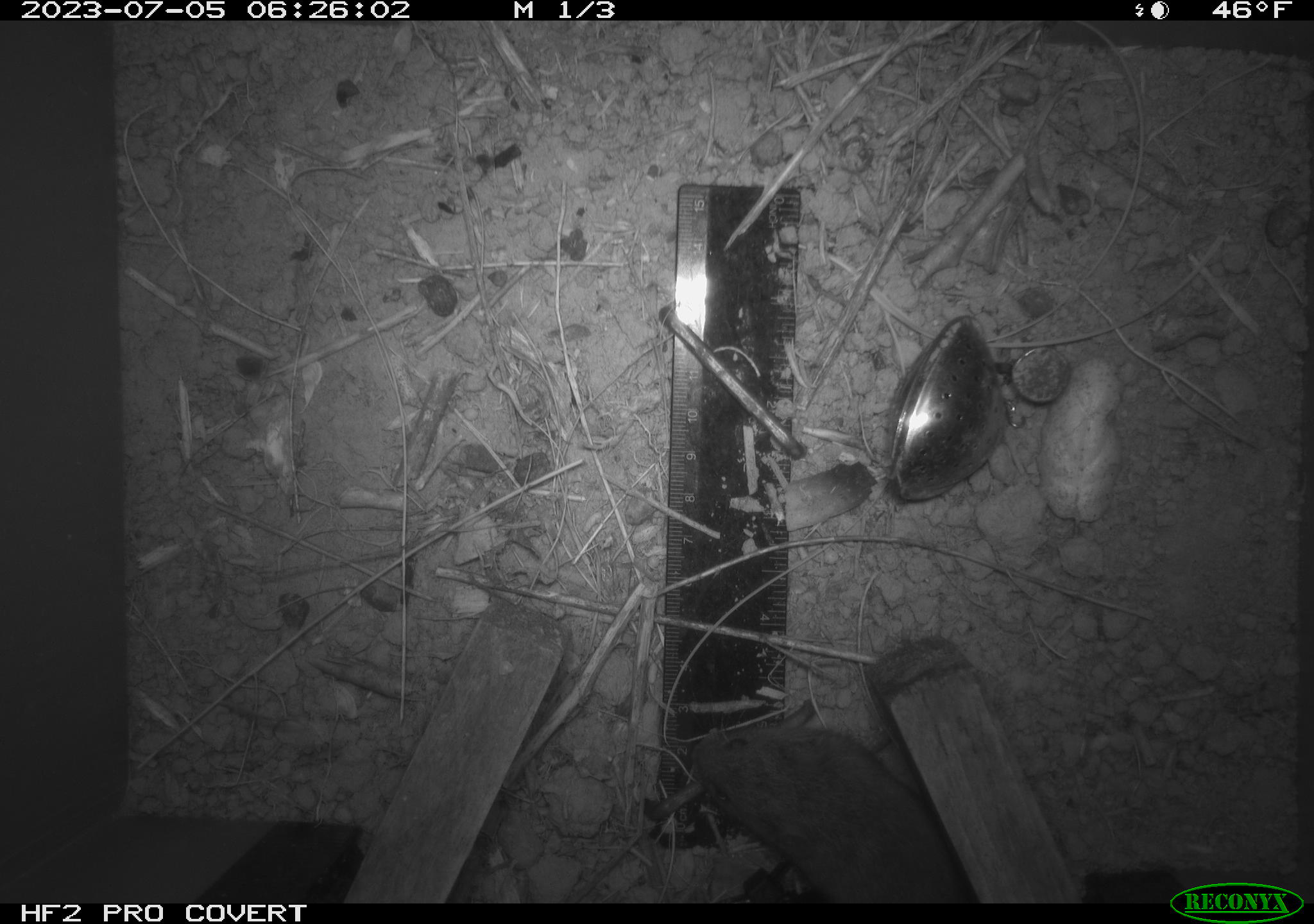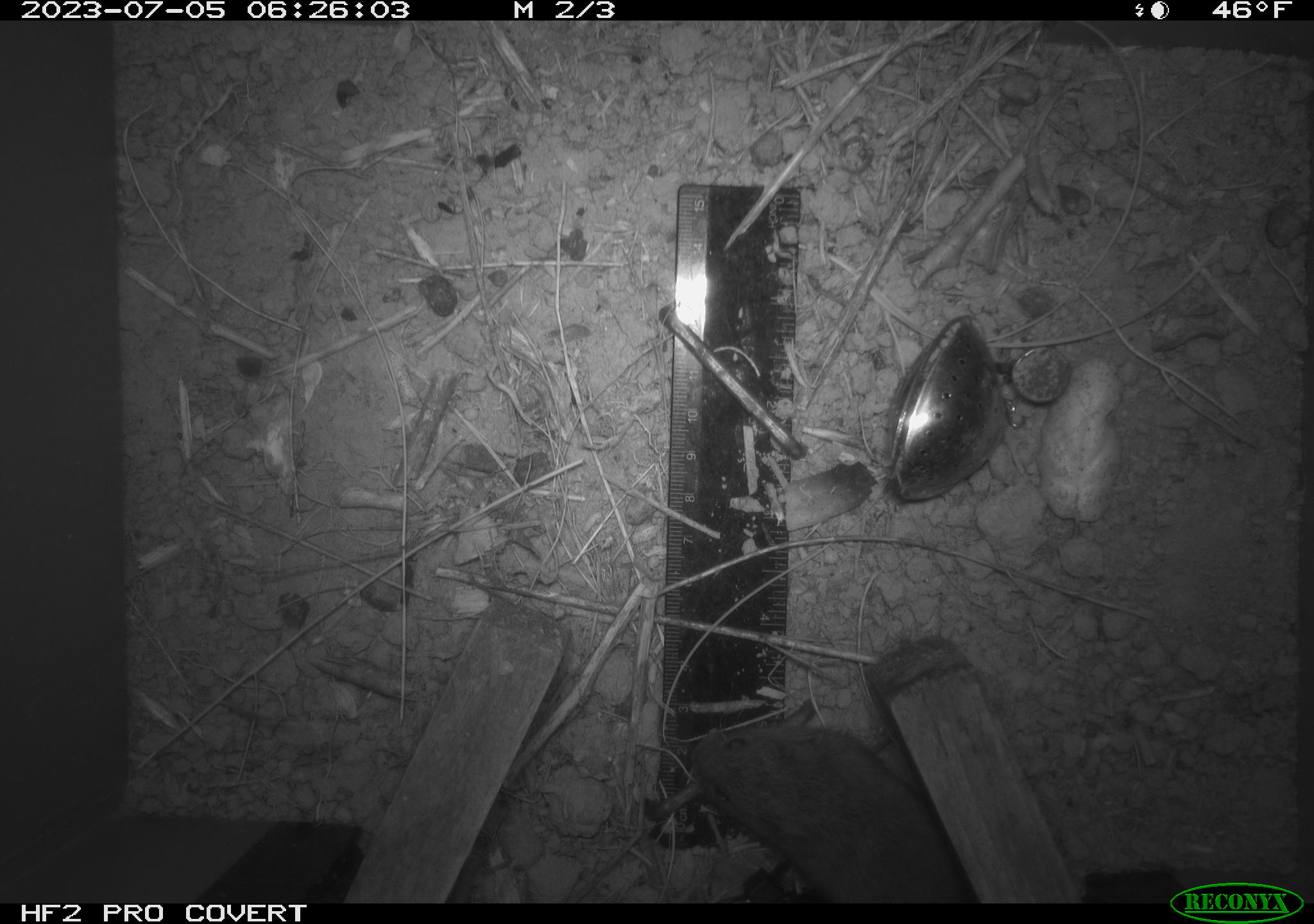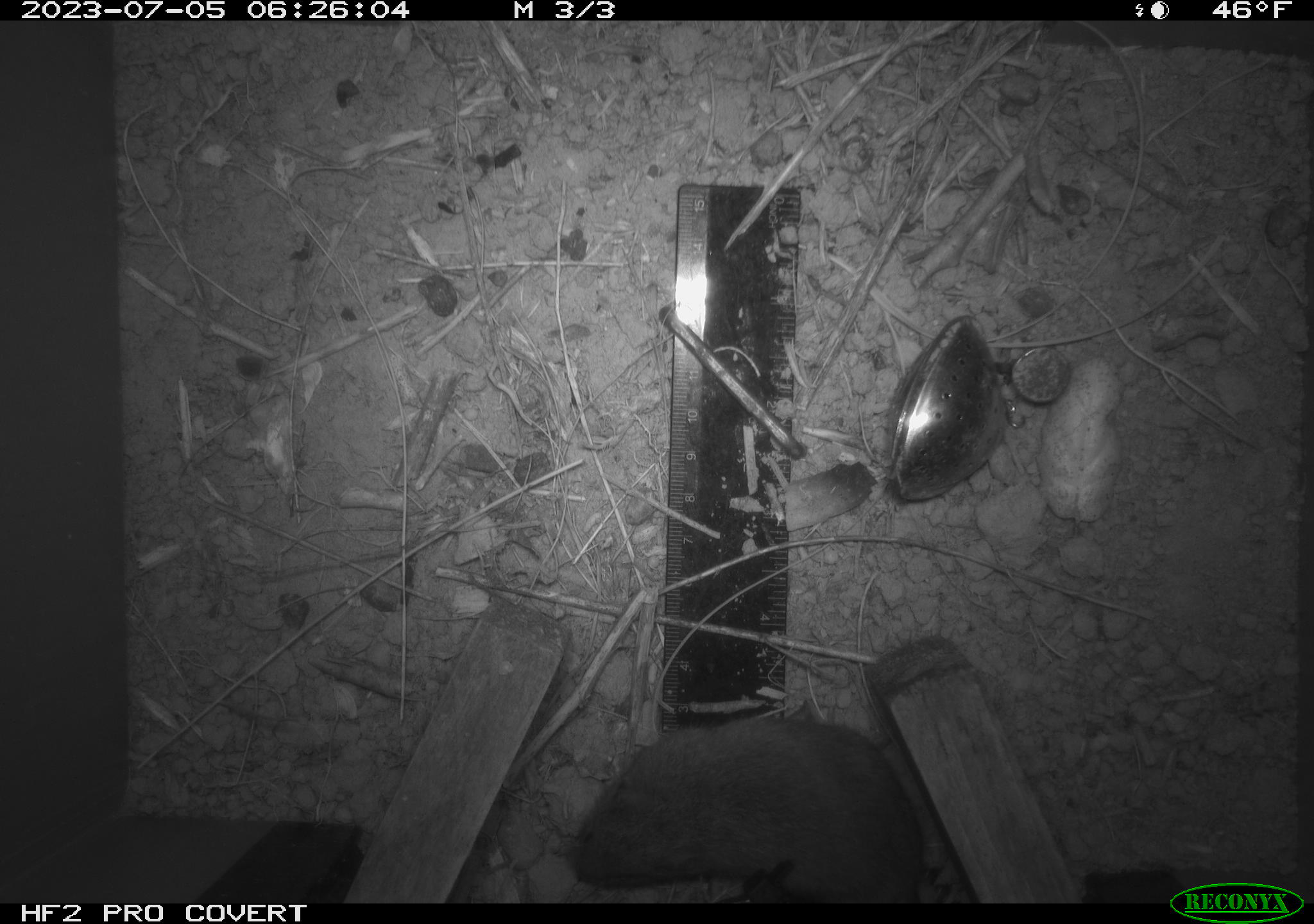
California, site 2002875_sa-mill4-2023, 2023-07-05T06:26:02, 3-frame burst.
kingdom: Animalia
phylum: Chordata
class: Mammalia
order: Rodentia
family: Cricetidae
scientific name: Arvicolinae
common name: voles, lemmings, and muskrats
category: arvicolinae subfamily